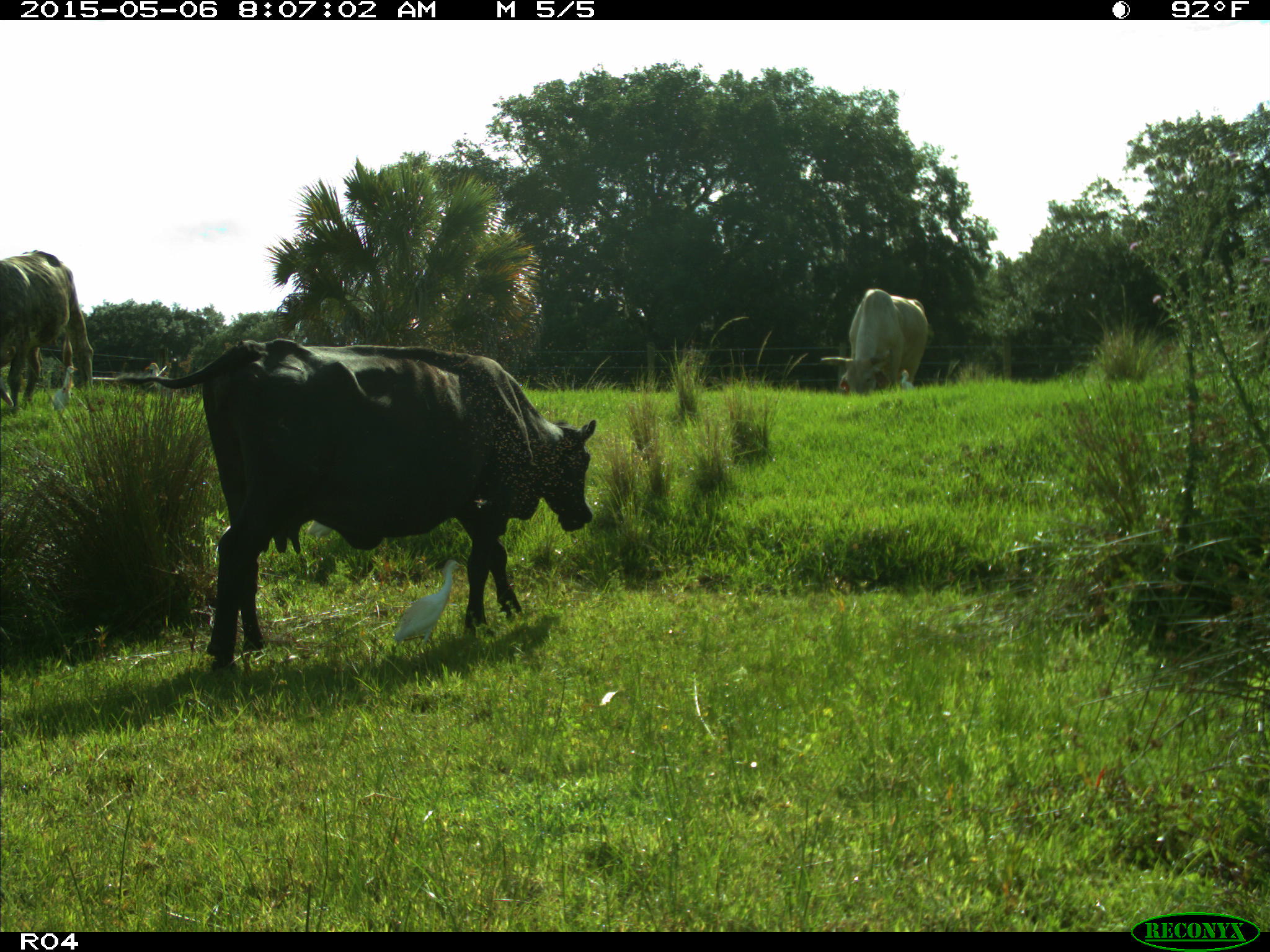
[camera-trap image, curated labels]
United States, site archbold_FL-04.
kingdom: Animalia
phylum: Chordata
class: Mammalia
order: Artiodactyla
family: Bovidae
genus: Bos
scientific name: Bos taurus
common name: domestic cow